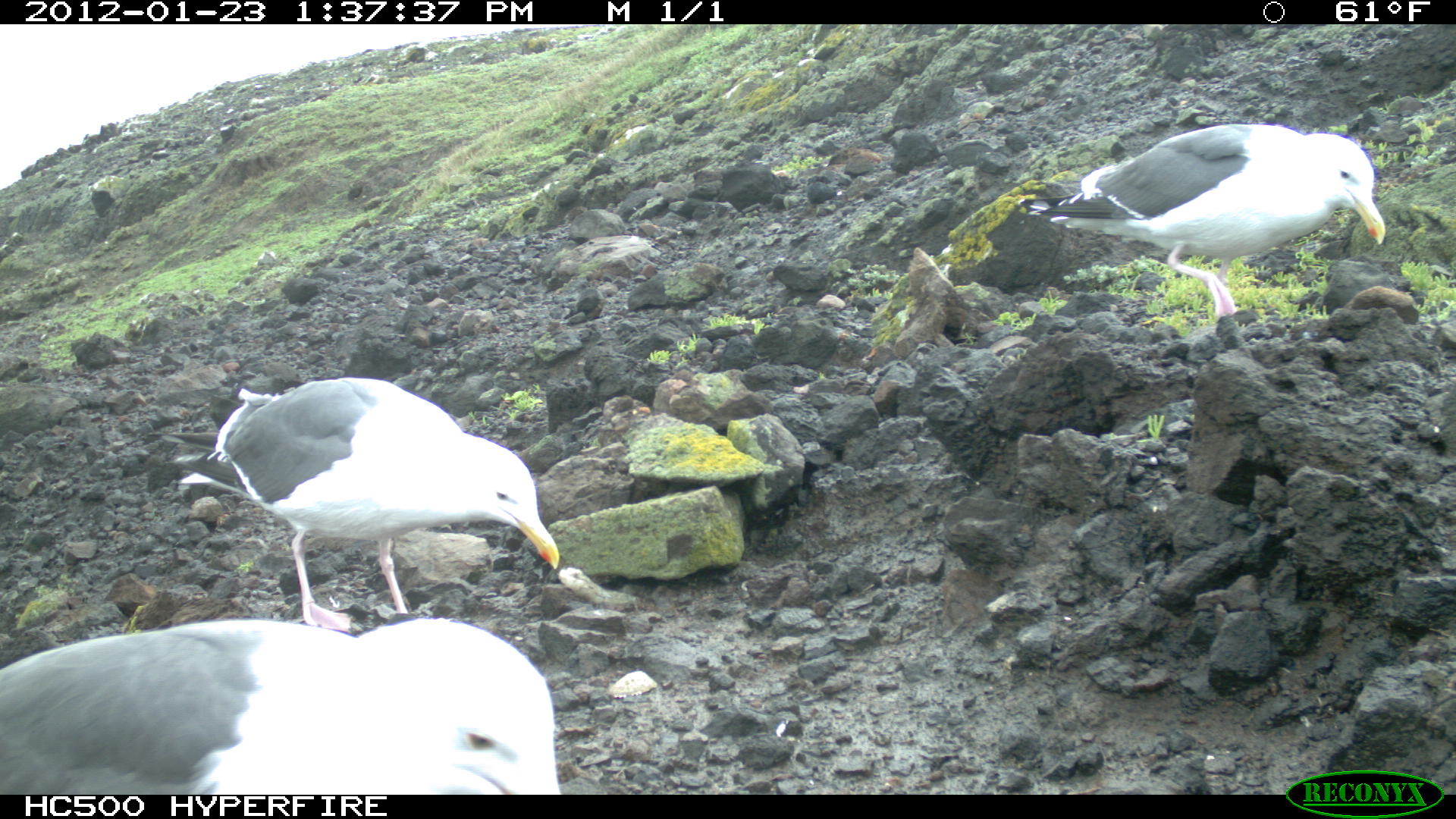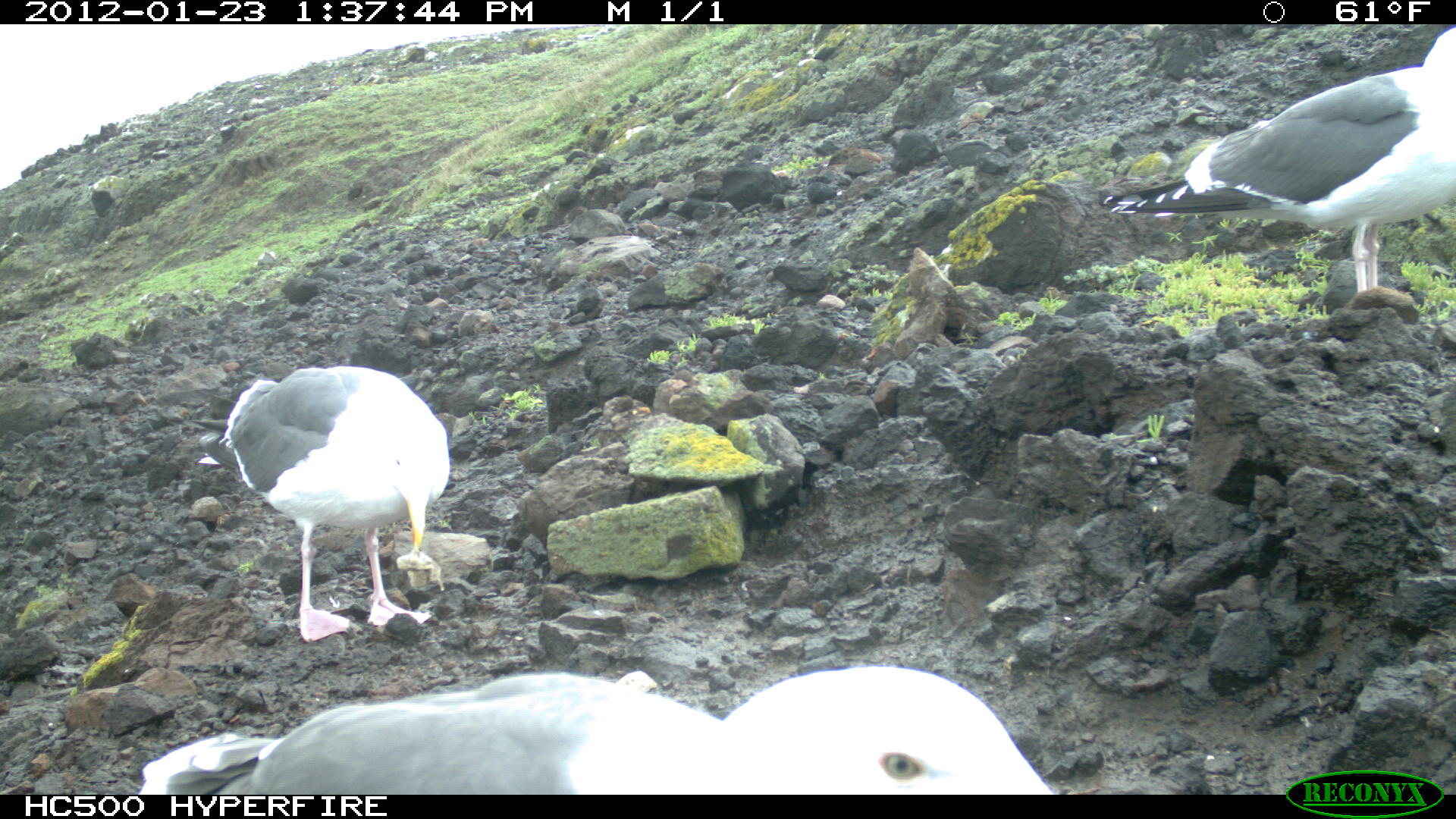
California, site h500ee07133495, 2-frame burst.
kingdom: Animalia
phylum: Chordata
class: Aves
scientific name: Aves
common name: bird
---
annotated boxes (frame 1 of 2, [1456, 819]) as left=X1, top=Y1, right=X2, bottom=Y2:
bird: left=134, top=375, right=560, bottom=630; left=0, top=614, right=558, bottom=794; left=1009, top=122, right=1385, bottom=318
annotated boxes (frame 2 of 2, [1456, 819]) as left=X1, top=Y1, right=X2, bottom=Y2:
bird: left=136, top=663, right=1059, bottom=797; left=1097, top=24, right=1455, bottom=293; left=224, top=365, right=449, bottom=642